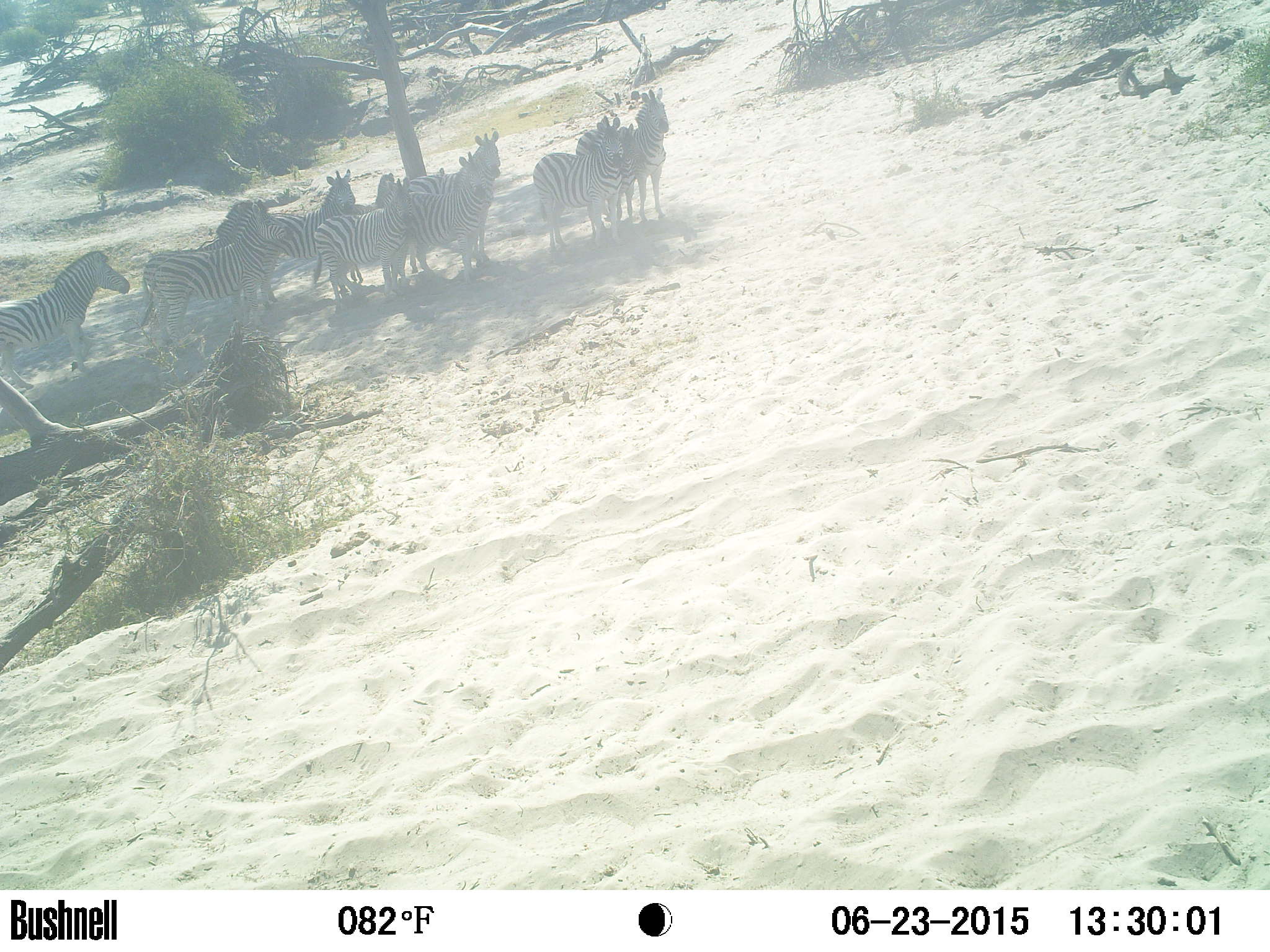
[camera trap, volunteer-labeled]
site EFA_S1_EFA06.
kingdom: Animalia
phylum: Chordata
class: Mammalia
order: Perissodactyla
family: Equidae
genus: Equus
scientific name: Equus quagga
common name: plains zebra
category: zebraplains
Zebraplains (plains zebra) (Equus quagga), count 10. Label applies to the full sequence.